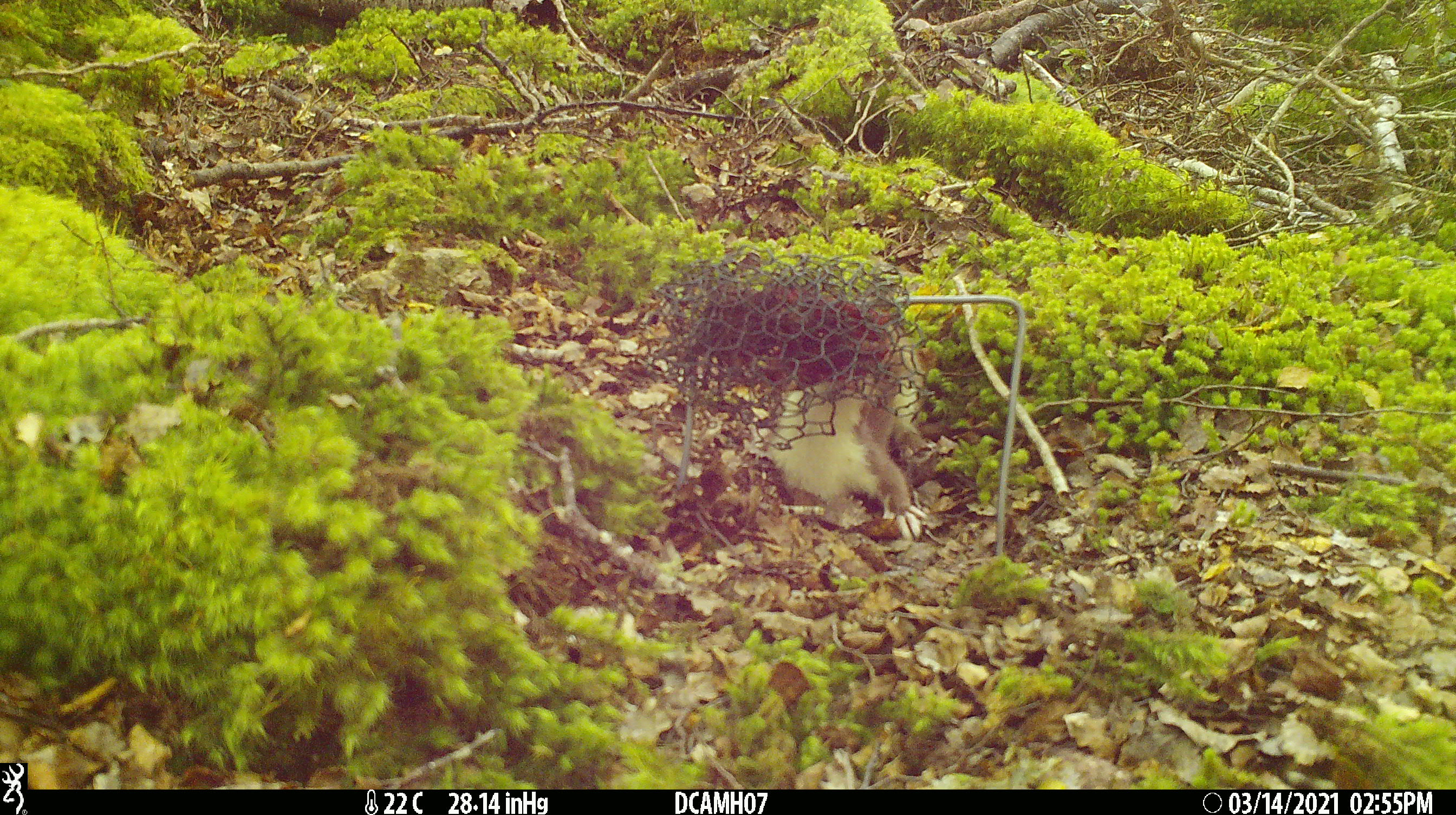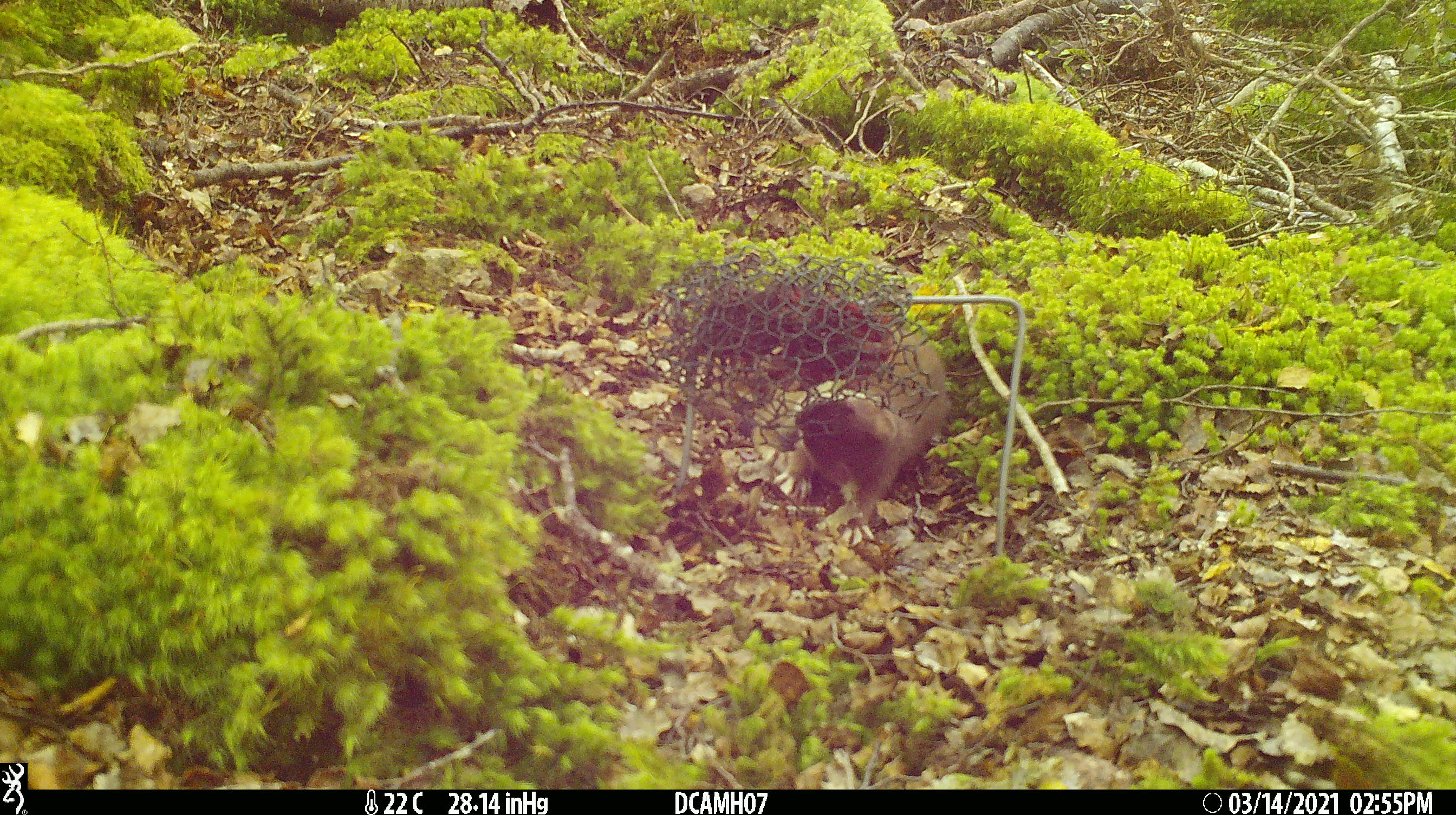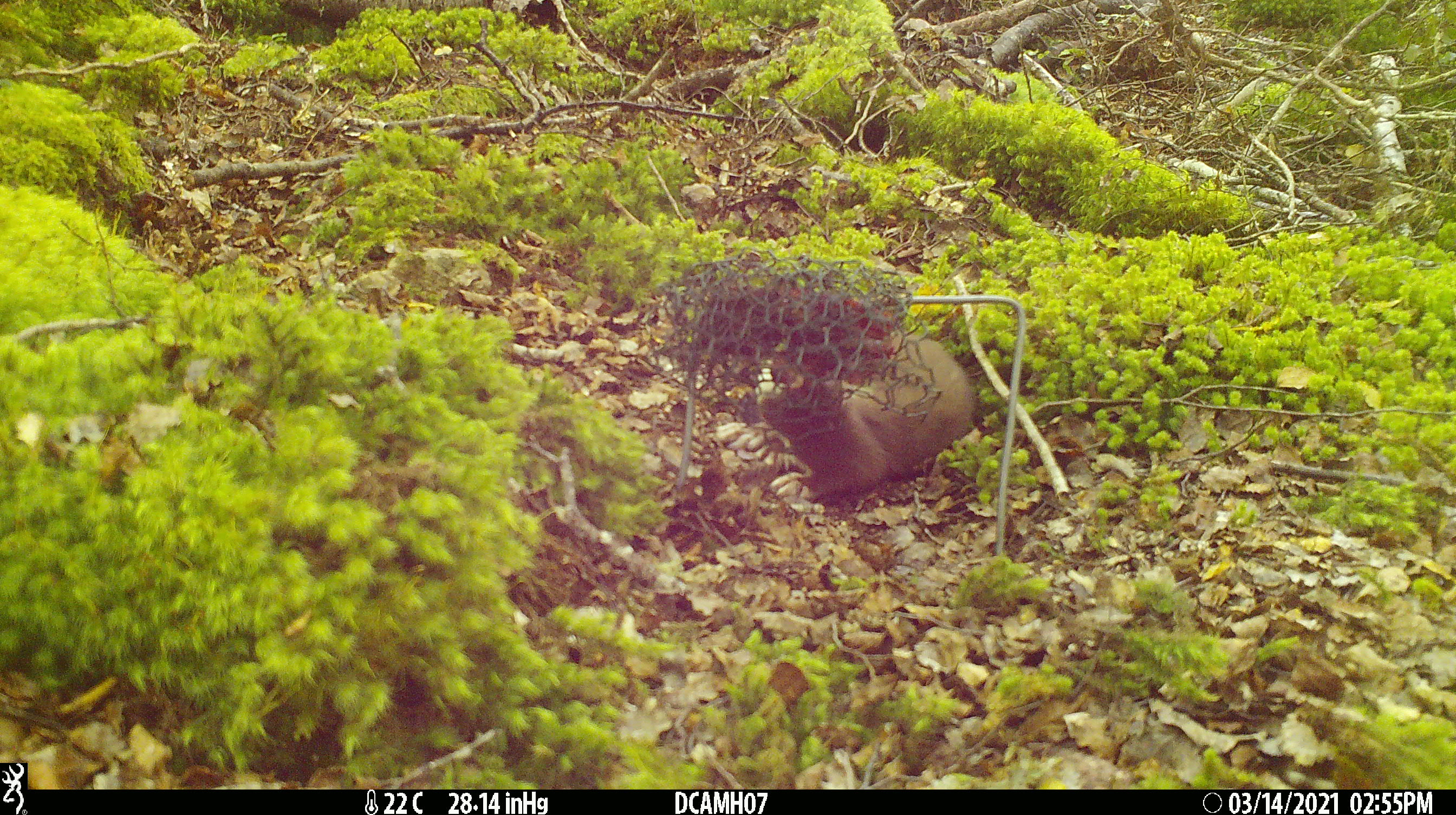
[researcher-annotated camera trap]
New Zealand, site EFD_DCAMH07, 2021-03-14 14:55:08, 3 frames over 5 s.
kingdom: Animalia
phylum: Chordata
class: Mammalia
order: Carnivora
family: Mustelidae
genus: Mustela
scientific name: Mustela erminea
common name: stoat